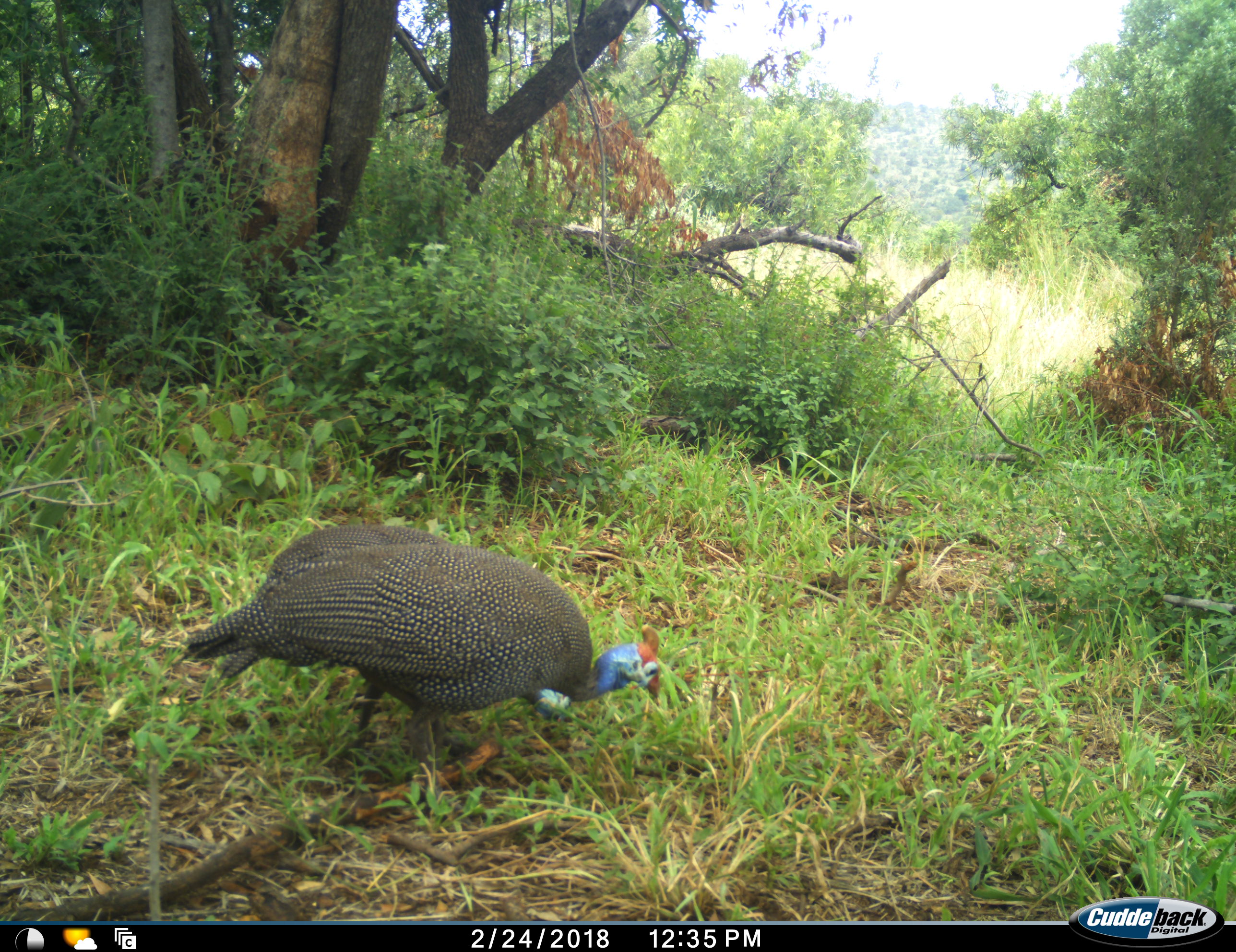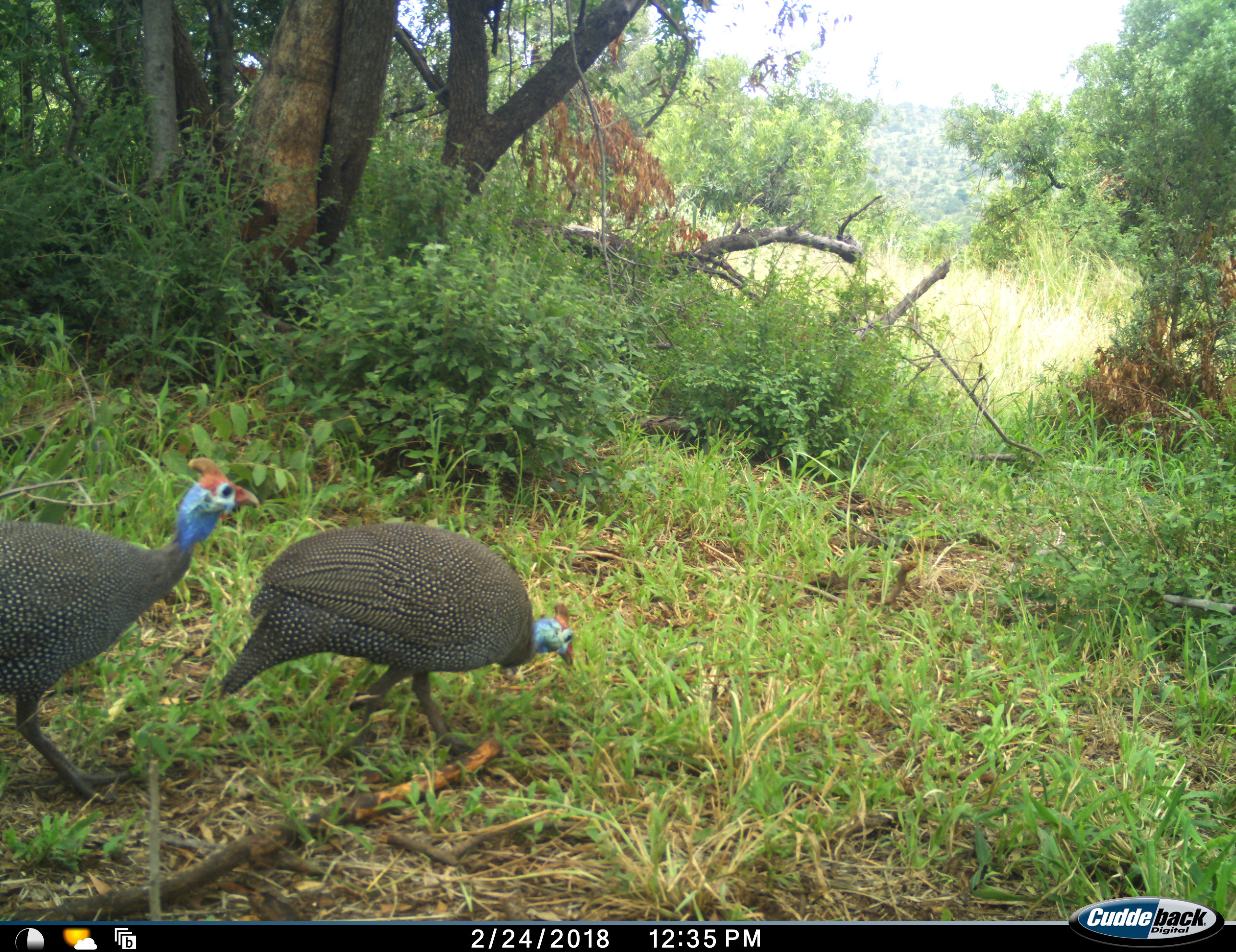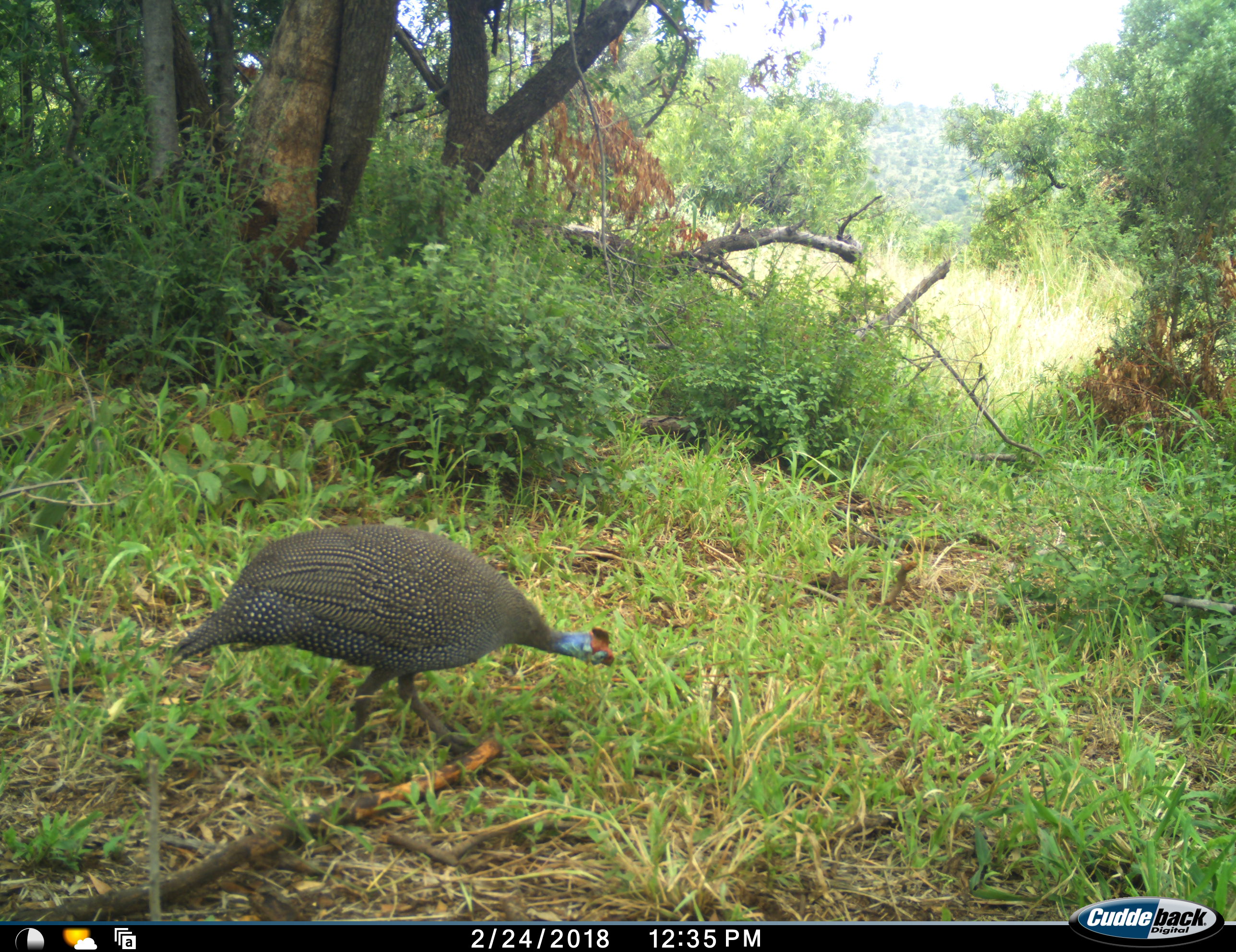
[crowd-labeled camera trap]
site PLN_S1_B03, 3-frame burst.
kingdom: Animalia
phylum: Chordata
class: Aves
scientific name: Aves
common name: bird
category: birdother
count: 2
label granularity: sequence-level